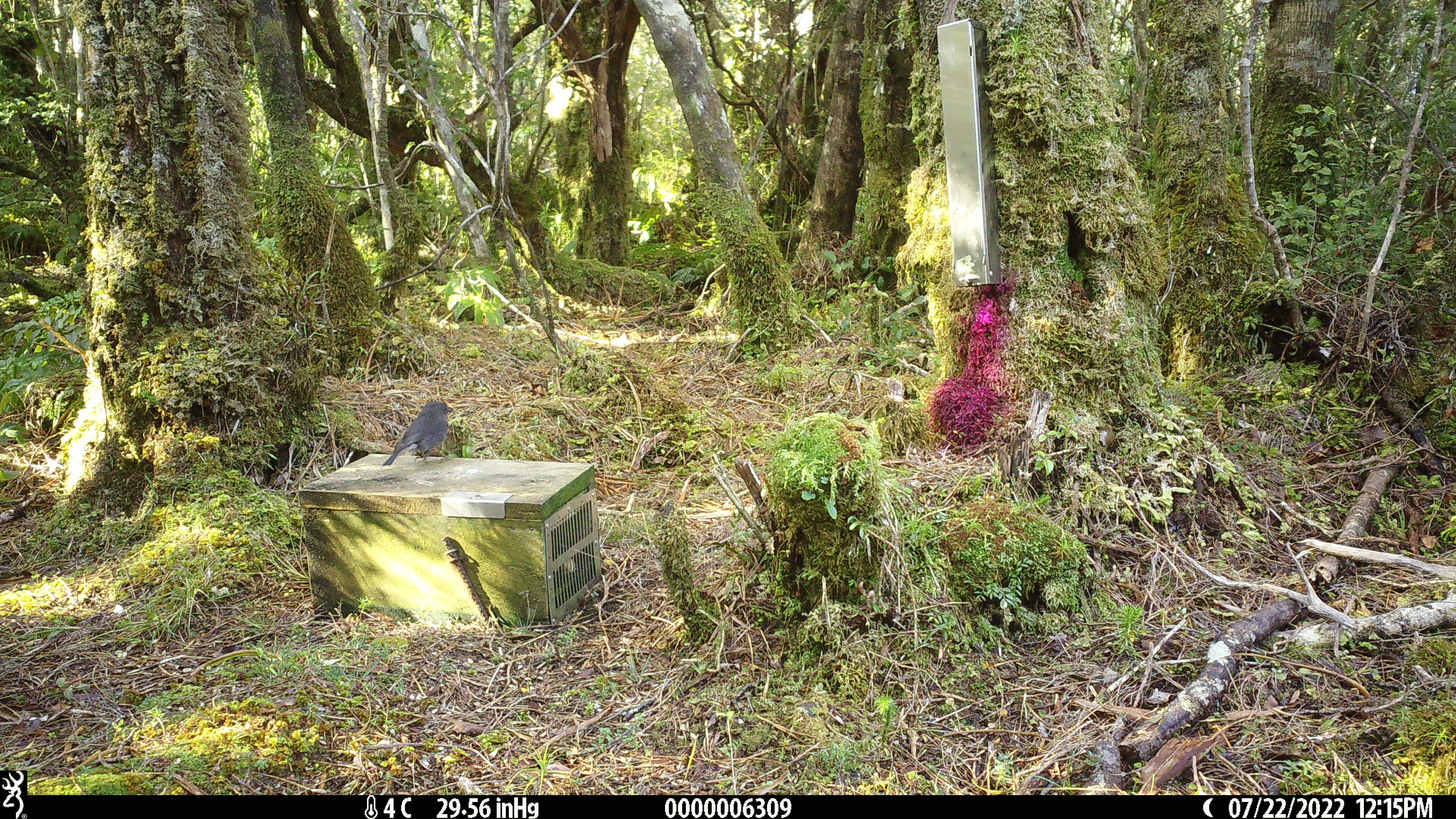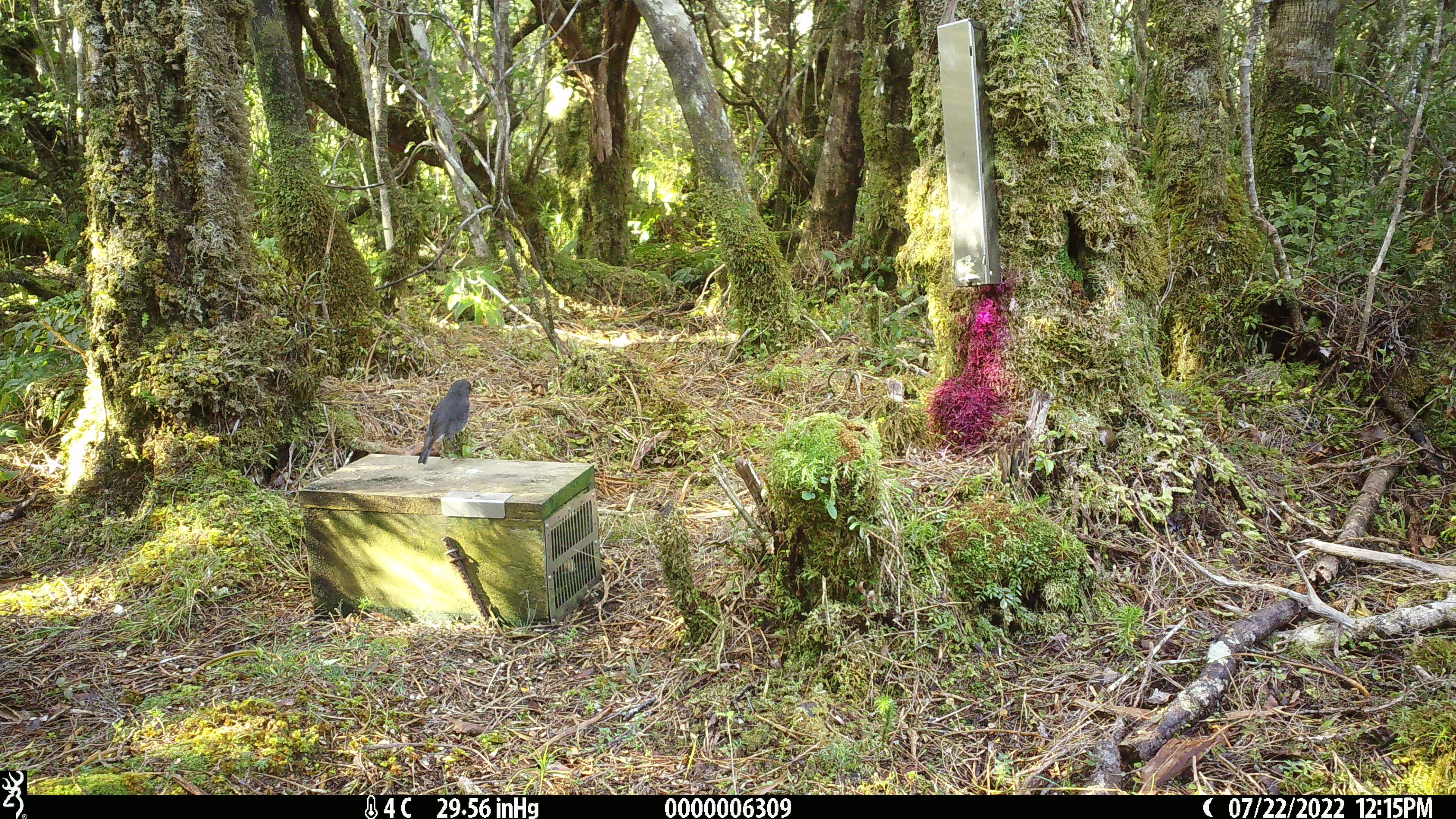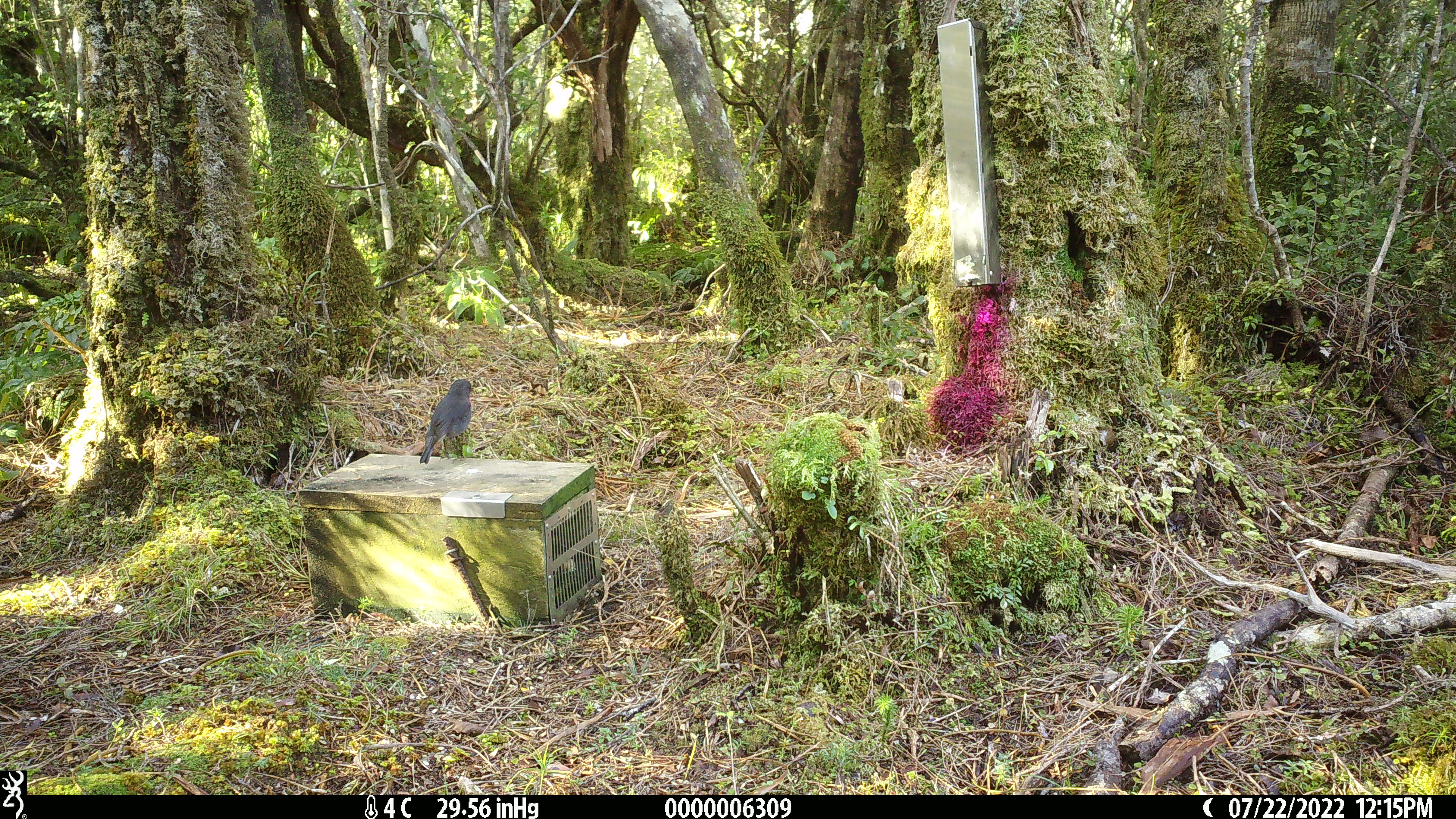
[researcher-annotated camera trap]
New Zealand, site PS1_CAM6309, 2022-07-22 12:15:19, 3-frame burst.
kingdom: Animalia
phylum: Chordata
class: Aves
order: Passeriformes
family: Petroicidae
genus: Petroica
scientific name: Petroica australis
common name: new zealand robin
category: robin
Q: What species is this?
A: Robin (new zealand robin) (Petroica australis).